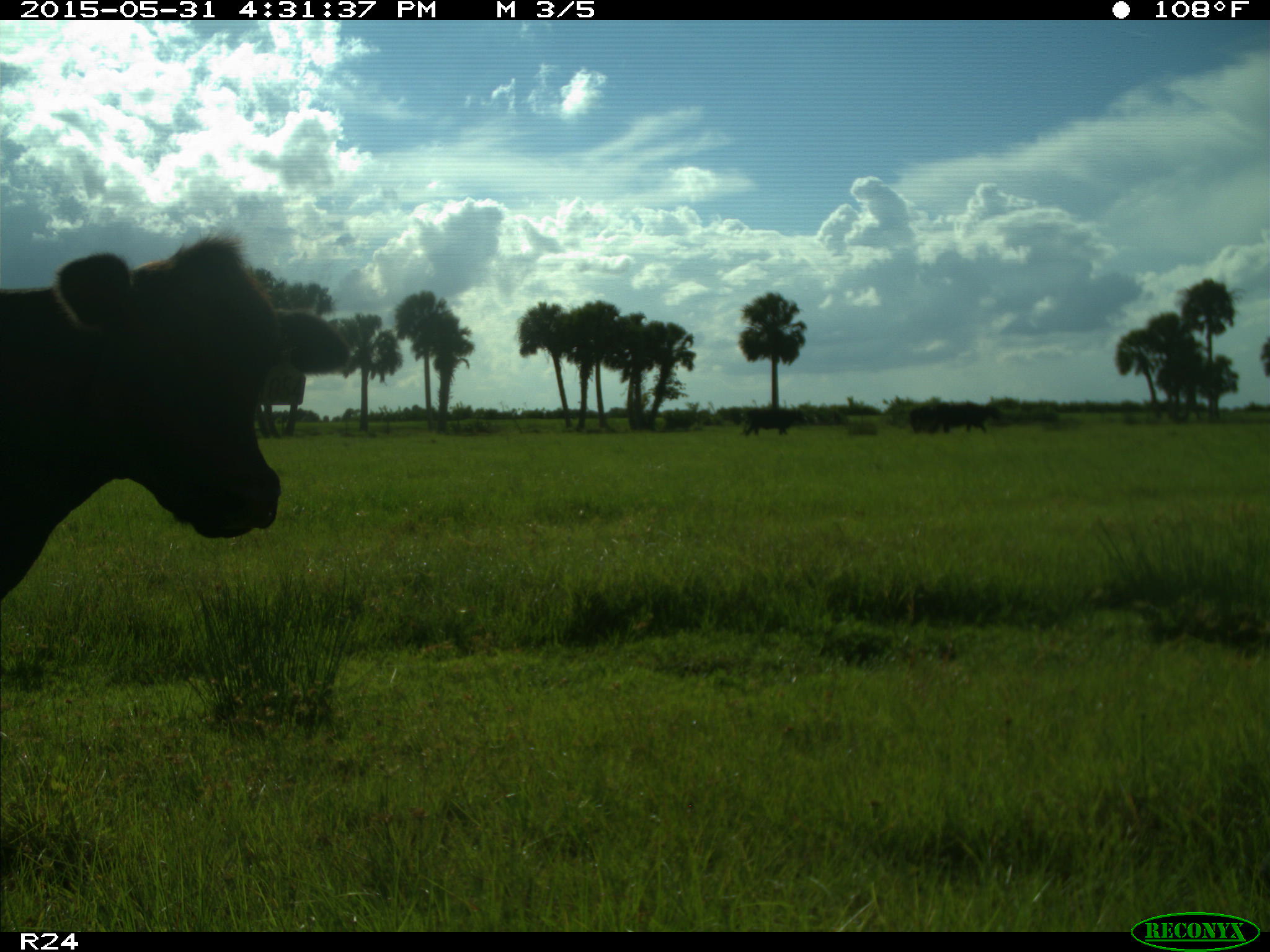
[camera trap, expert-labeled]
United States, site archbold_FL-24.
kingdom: Animalia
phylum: Chordata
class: Mammalia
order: Artiodactyla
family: Bovidae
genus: Bos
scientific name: Bos taurus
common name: domestic cow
Bos taurus (domestic cow).